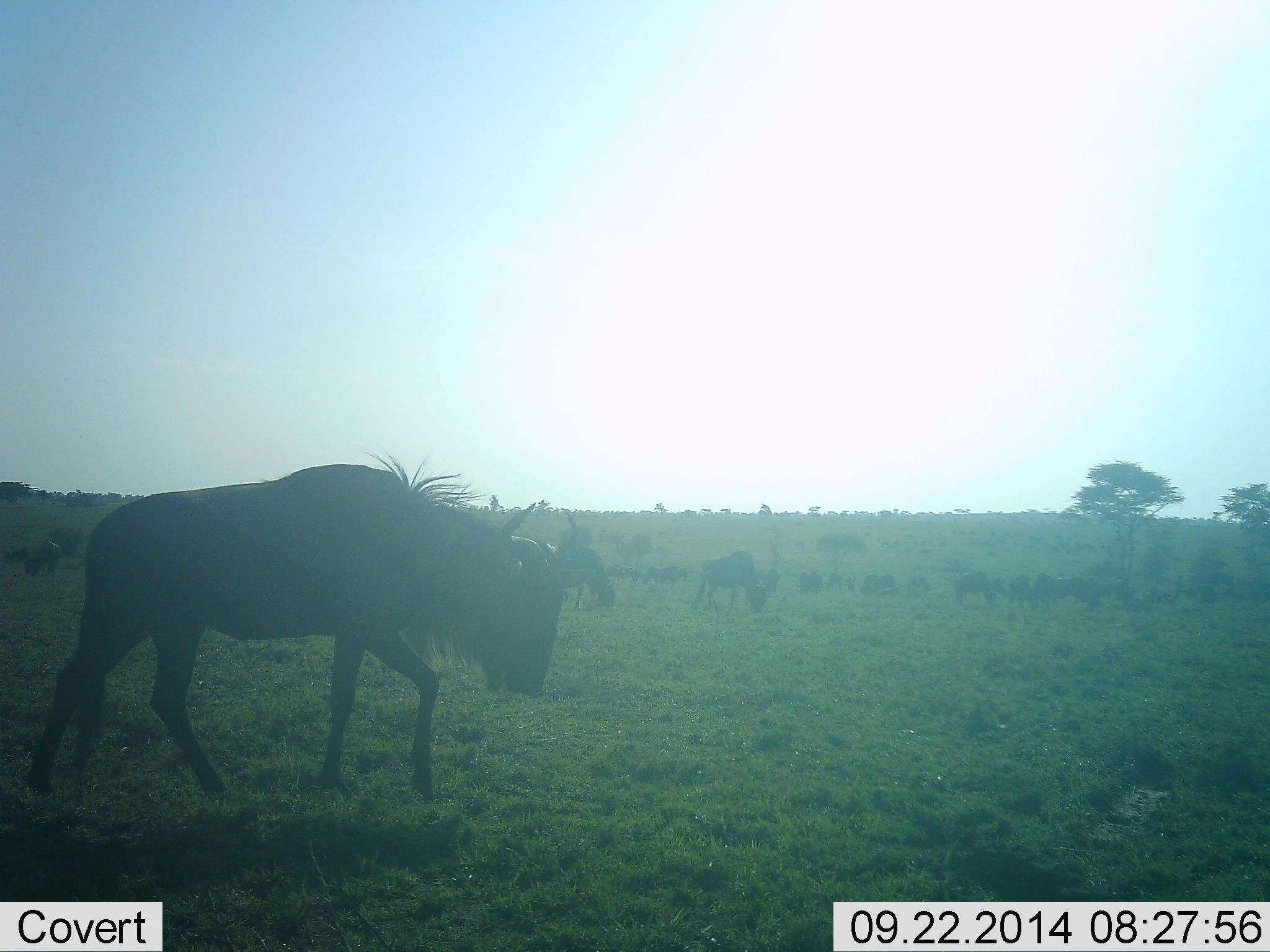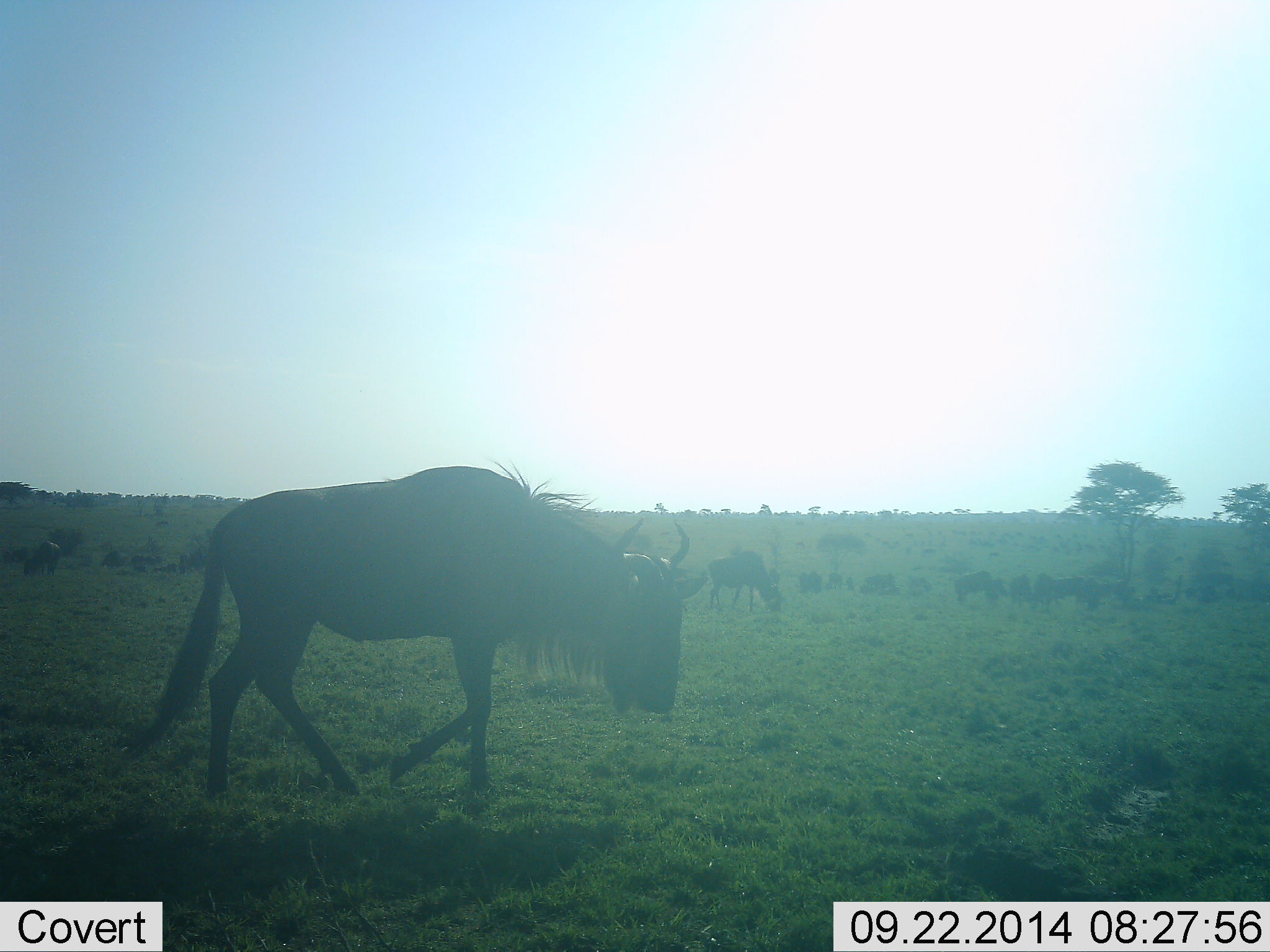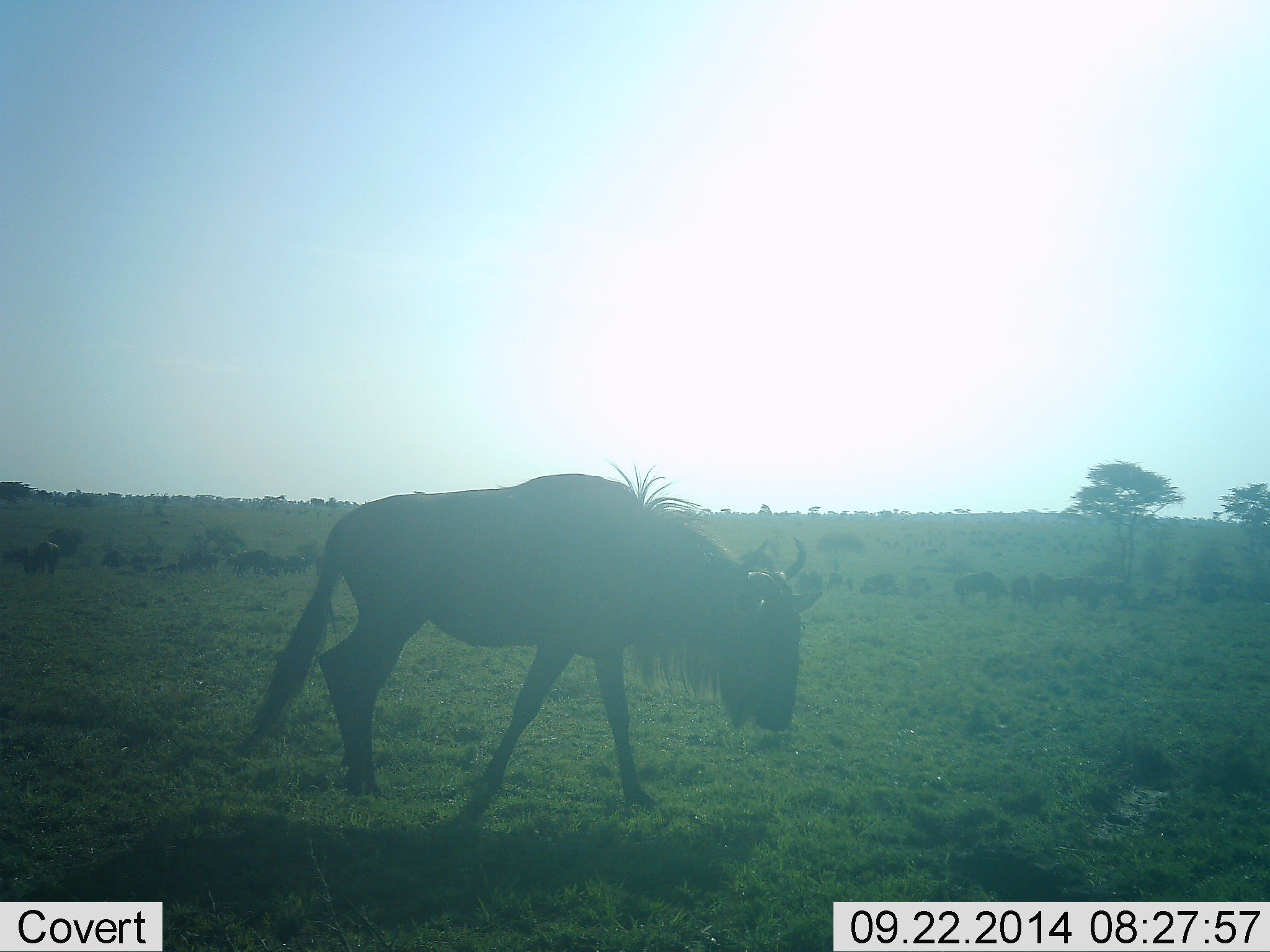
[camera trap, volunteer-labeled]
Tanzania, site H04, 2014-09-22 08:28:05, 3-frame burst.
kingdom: Animalia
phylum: Chordata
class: Mammalia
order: Artiodactyla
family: Bovidae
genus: Connochaetes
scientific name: Connochaetes taurinus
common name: blue wildebeest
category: wildebeest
Wildebeest (blue wildebeest) (Connochaetes taurinus), count 11-50. Behavior (volunteer vote fractions): standing 50%, resting 0%, moving 90%, interacting 10%. Young present (vote fraction): 0%. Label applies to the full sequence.